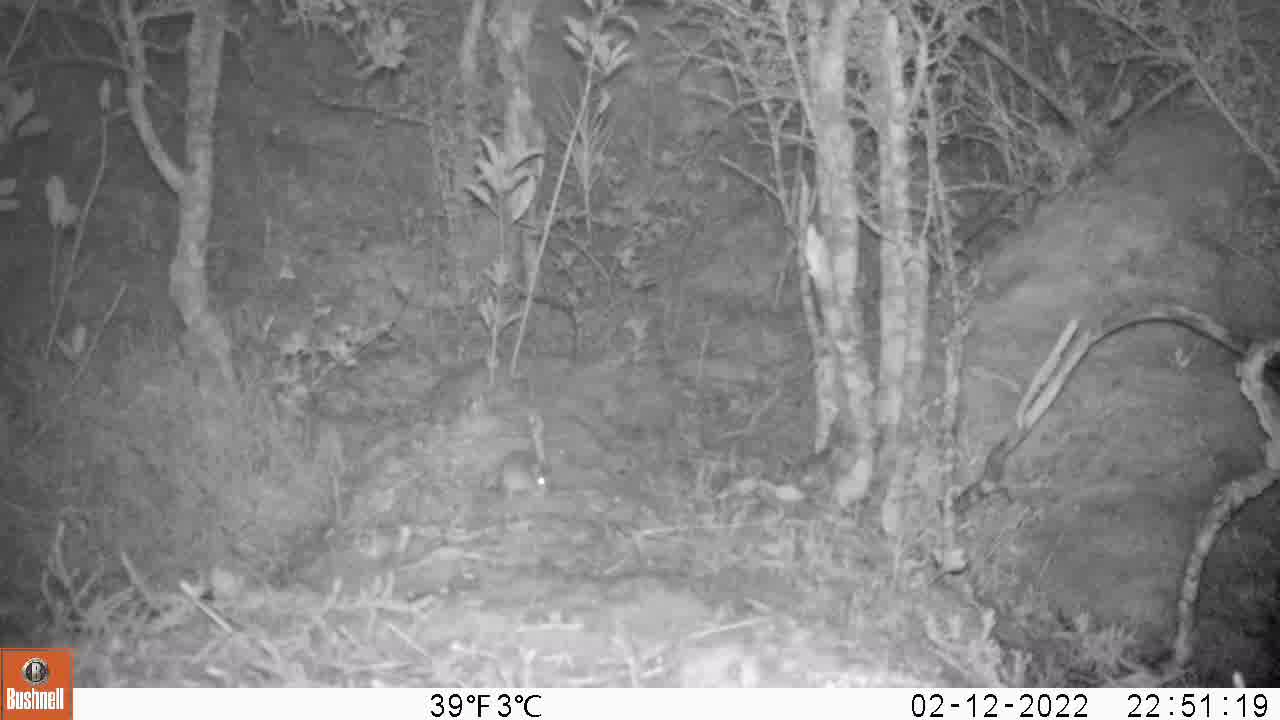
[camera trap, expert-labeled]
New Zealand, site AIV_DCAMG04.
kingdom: Animalia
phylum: Chordata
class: Mammalia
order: Rodentia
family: Muridae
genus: Mus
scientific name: Mus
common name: mouse